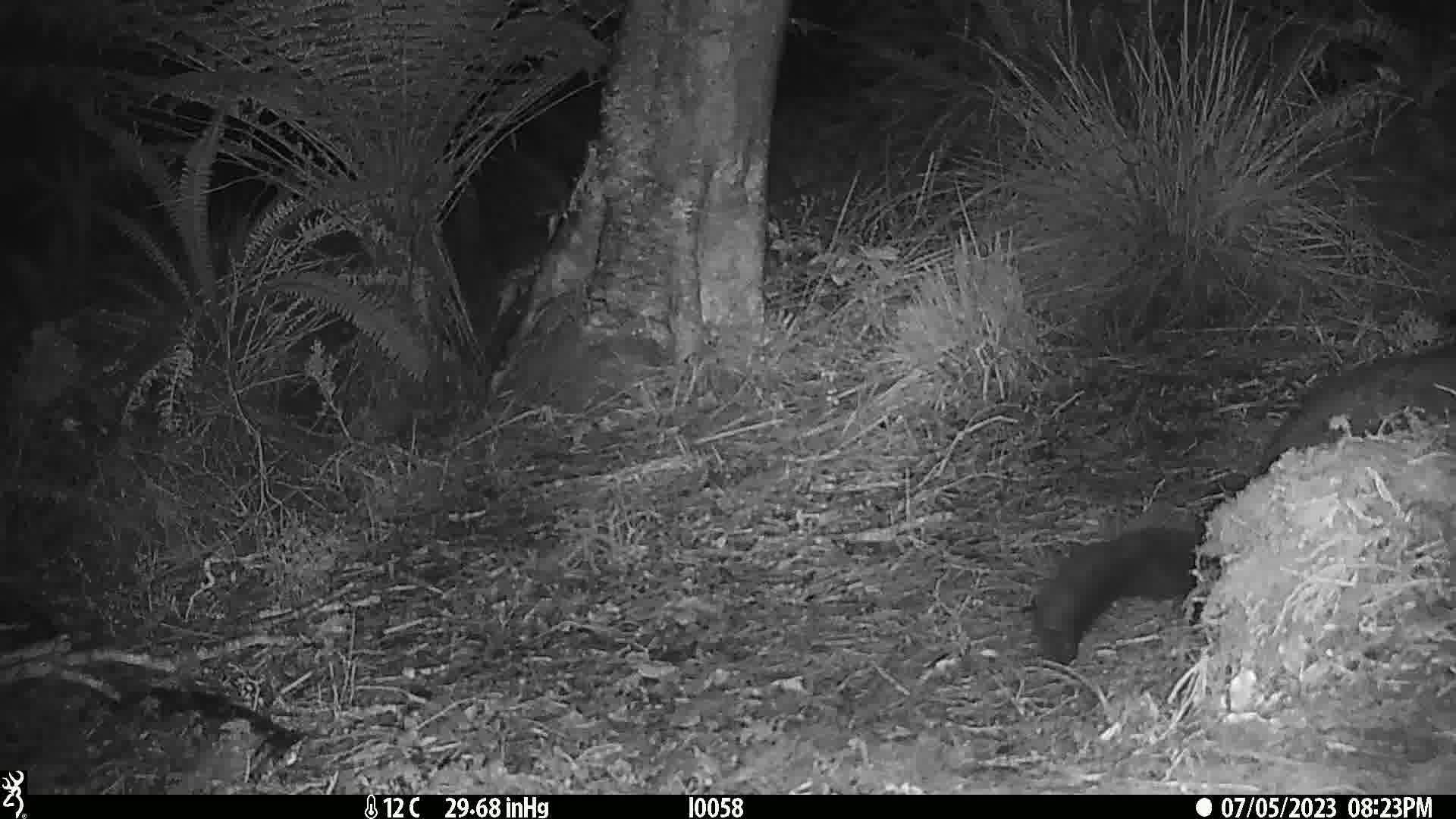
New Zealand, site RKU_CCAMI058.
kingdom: Animalia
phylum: Chordata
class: Mammalia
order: Diprotodontia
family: Phalangeridae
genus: Trichosurus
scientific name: Trichosurus vulpecula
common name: common brushtail possum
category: possum